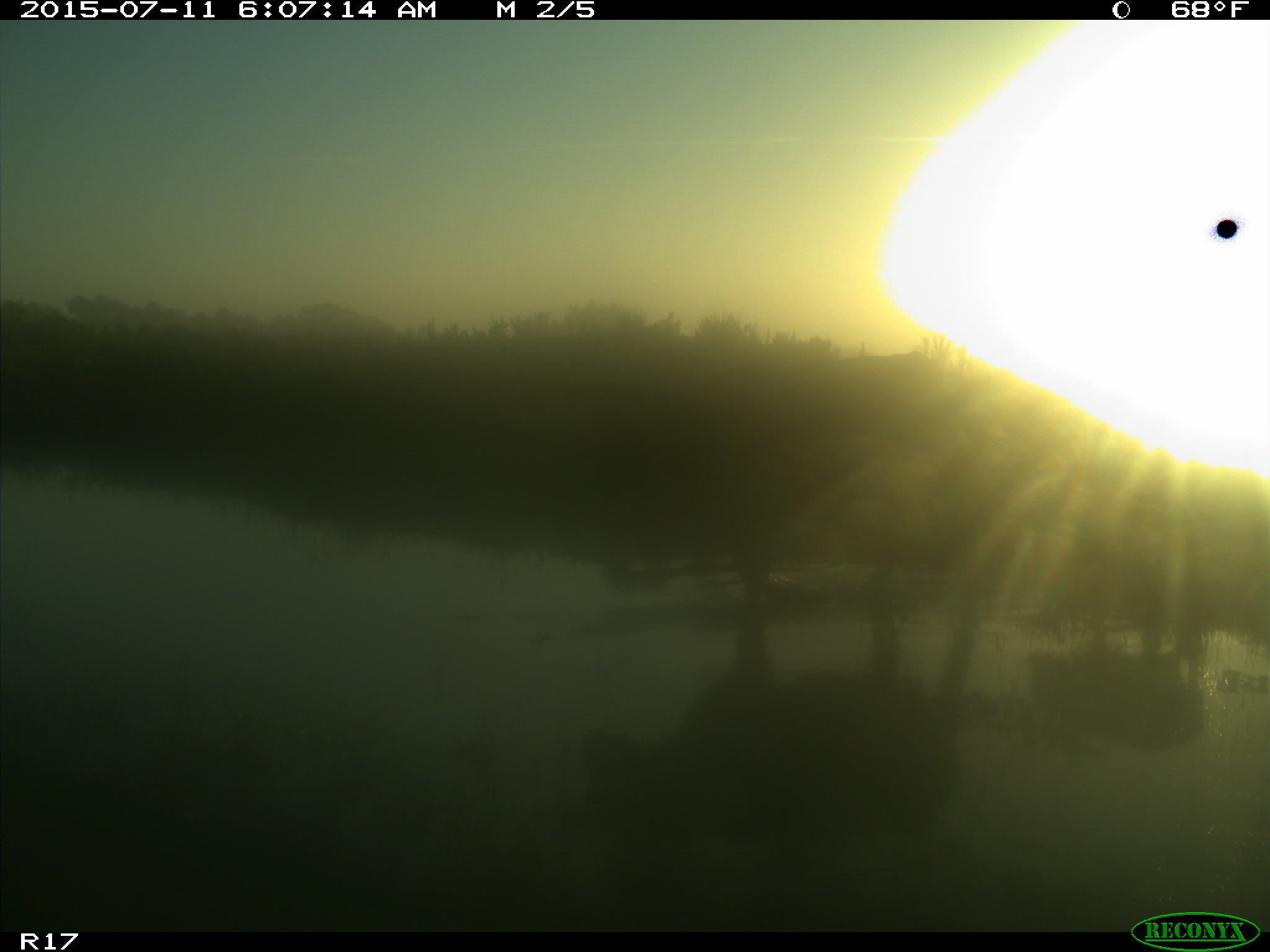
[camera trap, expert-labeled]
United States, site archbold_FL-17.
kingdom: Animalia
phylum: Chordata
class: Mammalia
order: Artiodactyla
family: Bovidae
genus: Bos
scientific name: Bos taurus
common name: domestic cow